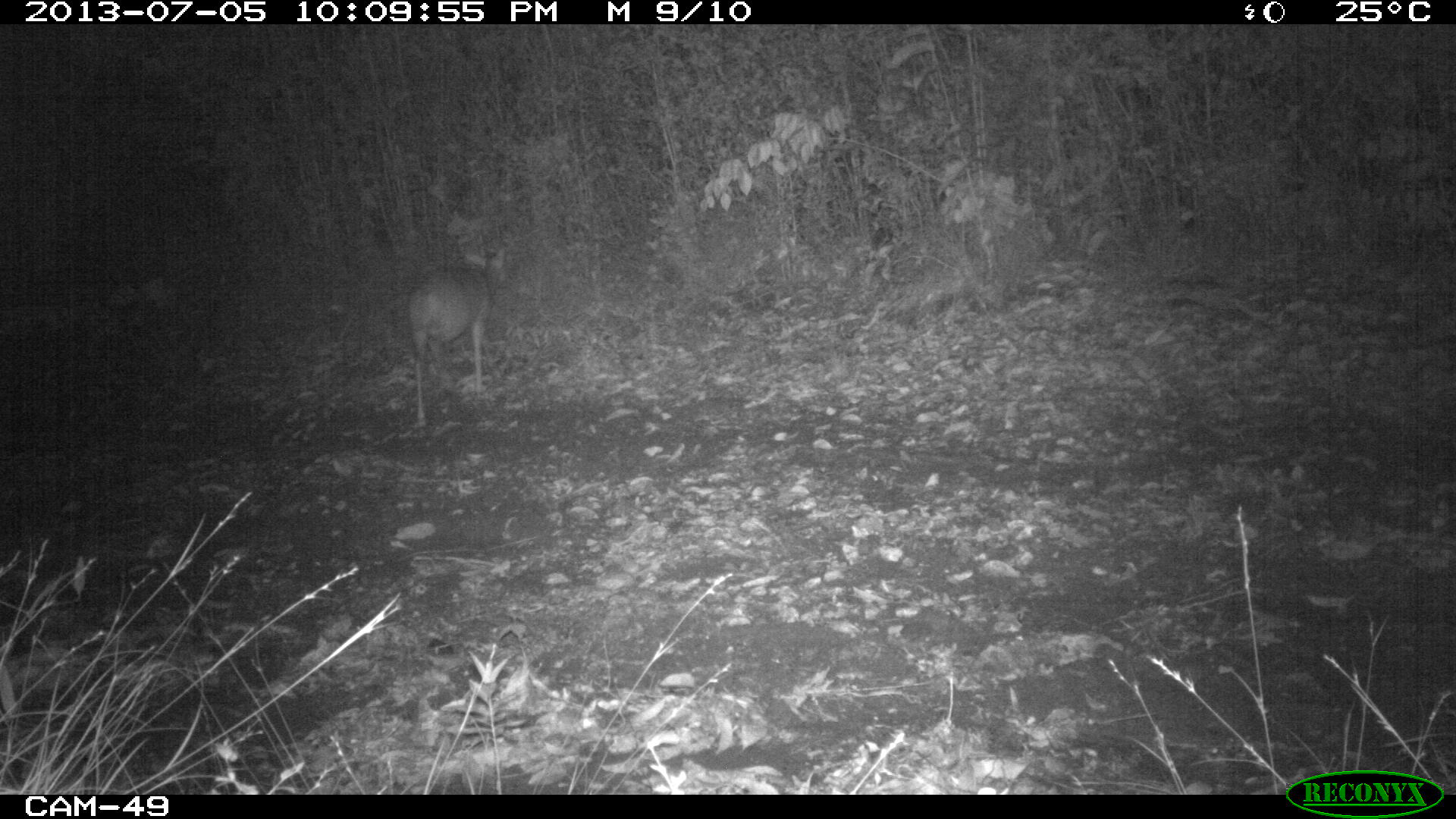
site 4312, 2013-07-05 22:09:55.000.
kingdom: Animalia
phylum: Chordata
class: Mammalia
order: Artiodactyla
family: Cervidae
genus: Mazama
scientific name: Mazama temama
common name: central american red brocket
Mazama temama (central american red brocket), count 1, sex male.